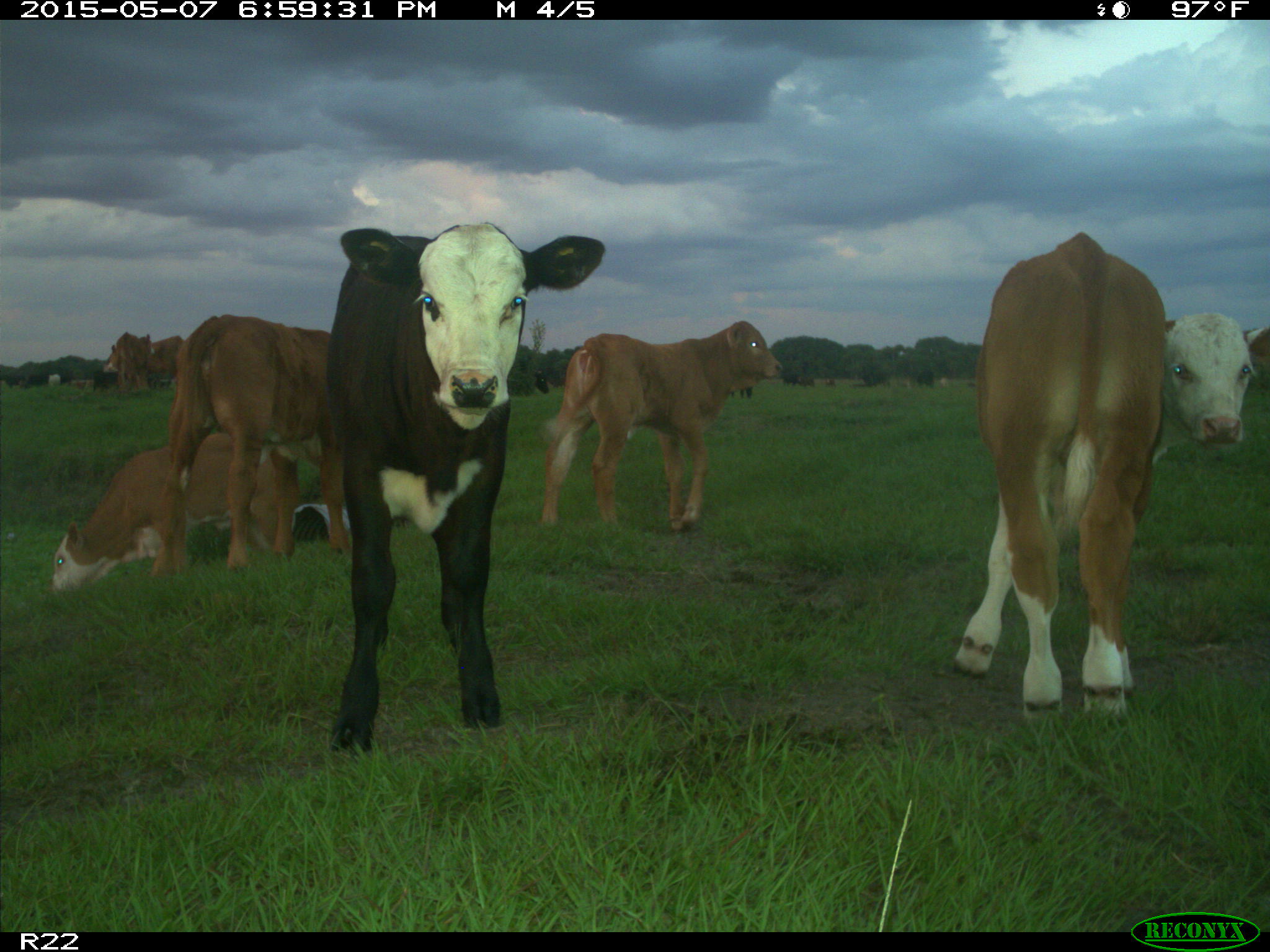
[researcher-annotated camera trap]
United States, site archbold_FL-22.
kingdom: Animalia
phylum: Chordata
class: Mammalia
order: Artiodactyla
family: Bovidae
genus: Bos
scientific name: Bos taurus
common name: domestic cow